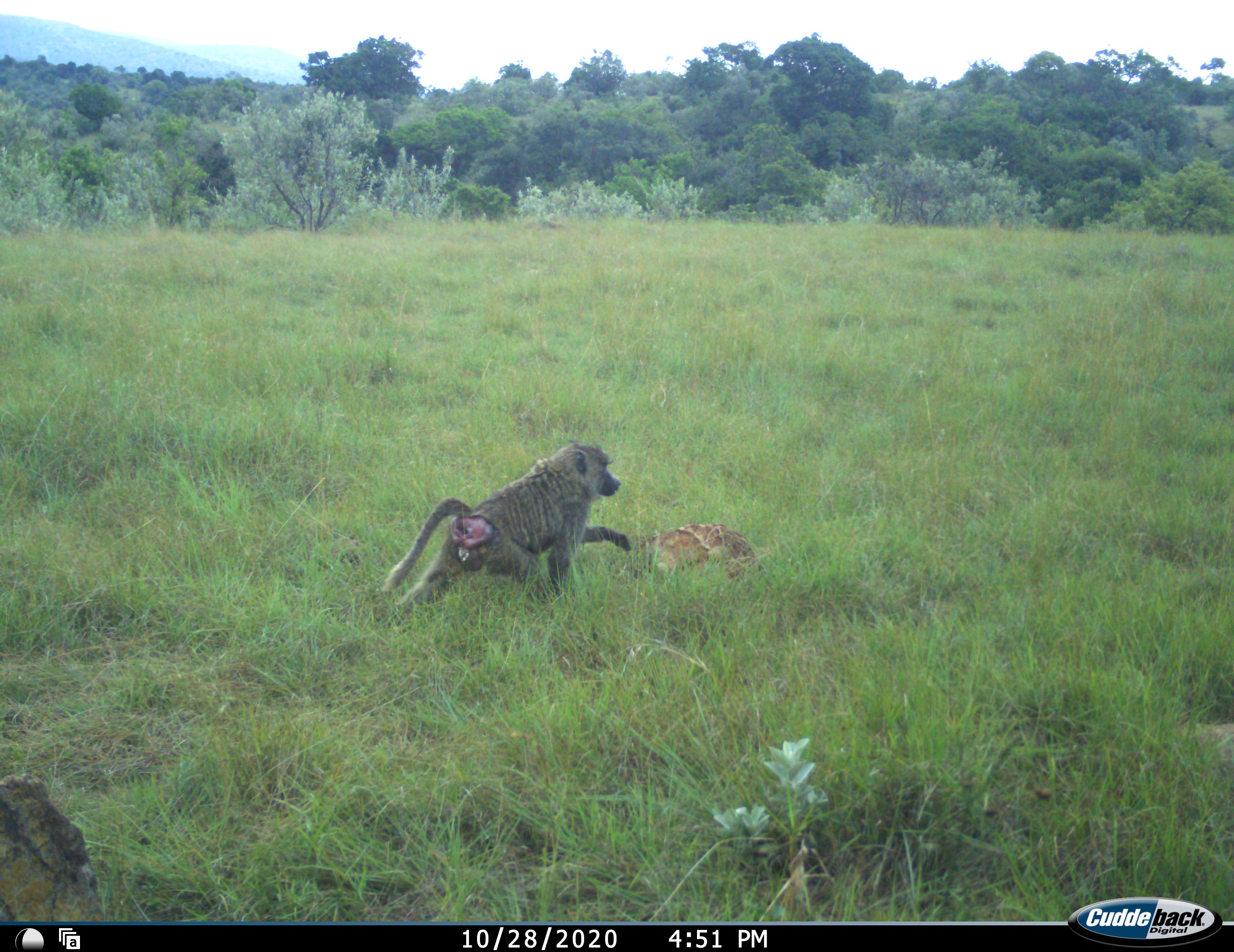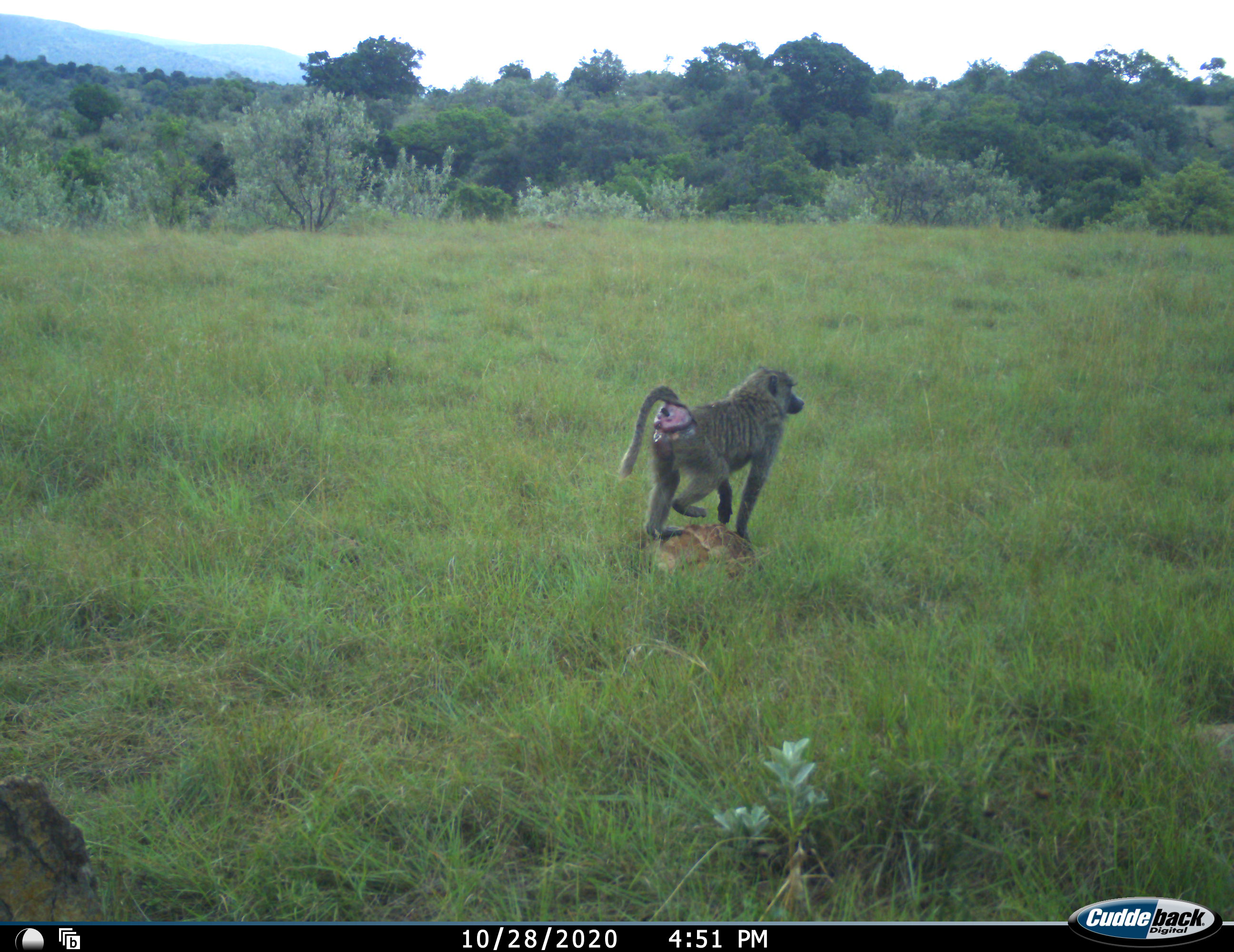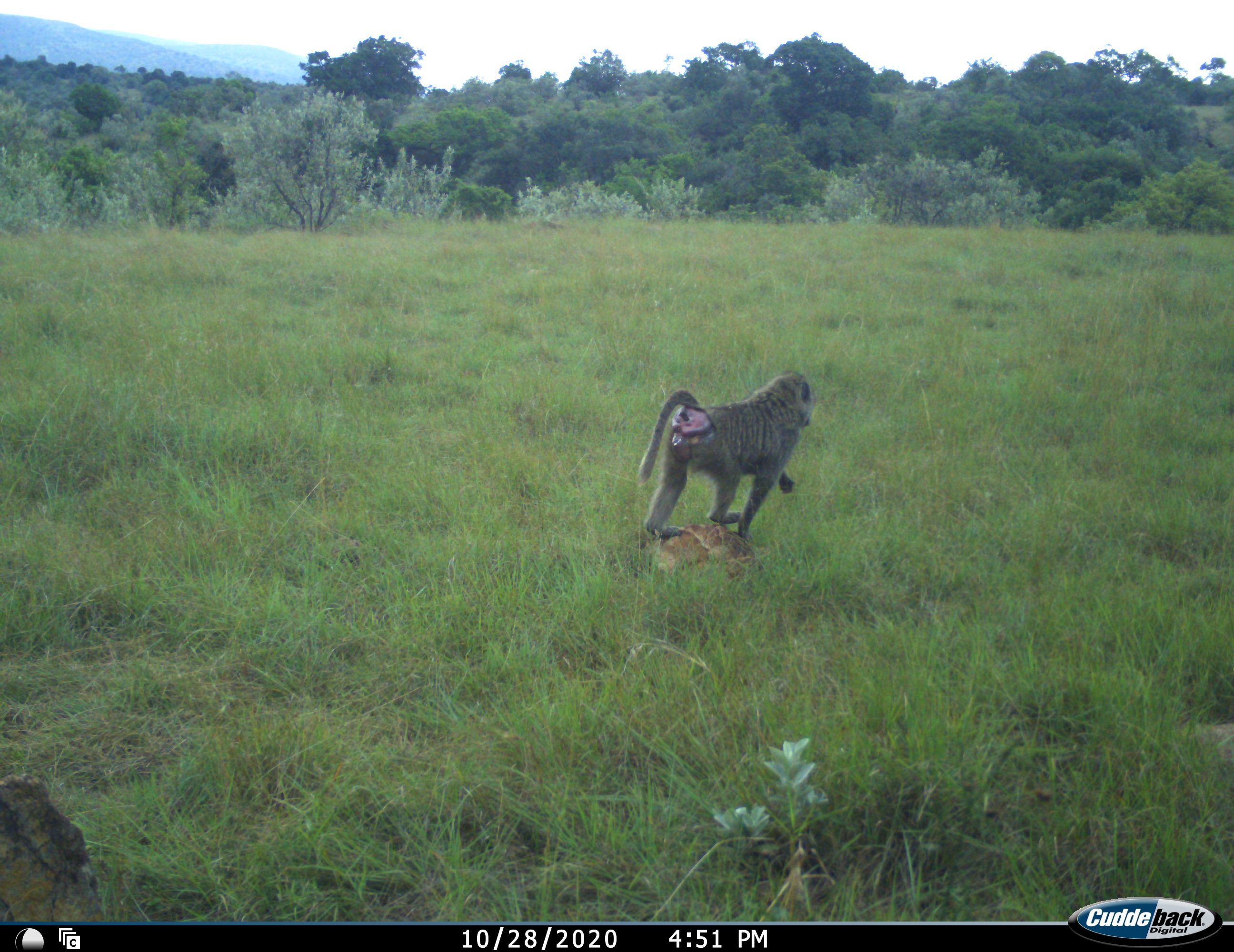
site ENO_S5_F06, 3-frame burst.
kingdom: Animalia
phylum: Chordata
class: Mammalia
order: Primates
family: Cercopithecidae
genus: Papio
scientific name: Papio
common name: baboon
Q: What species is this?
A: Baboon (Papio).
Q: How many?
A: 1.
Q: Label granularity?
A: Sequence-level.